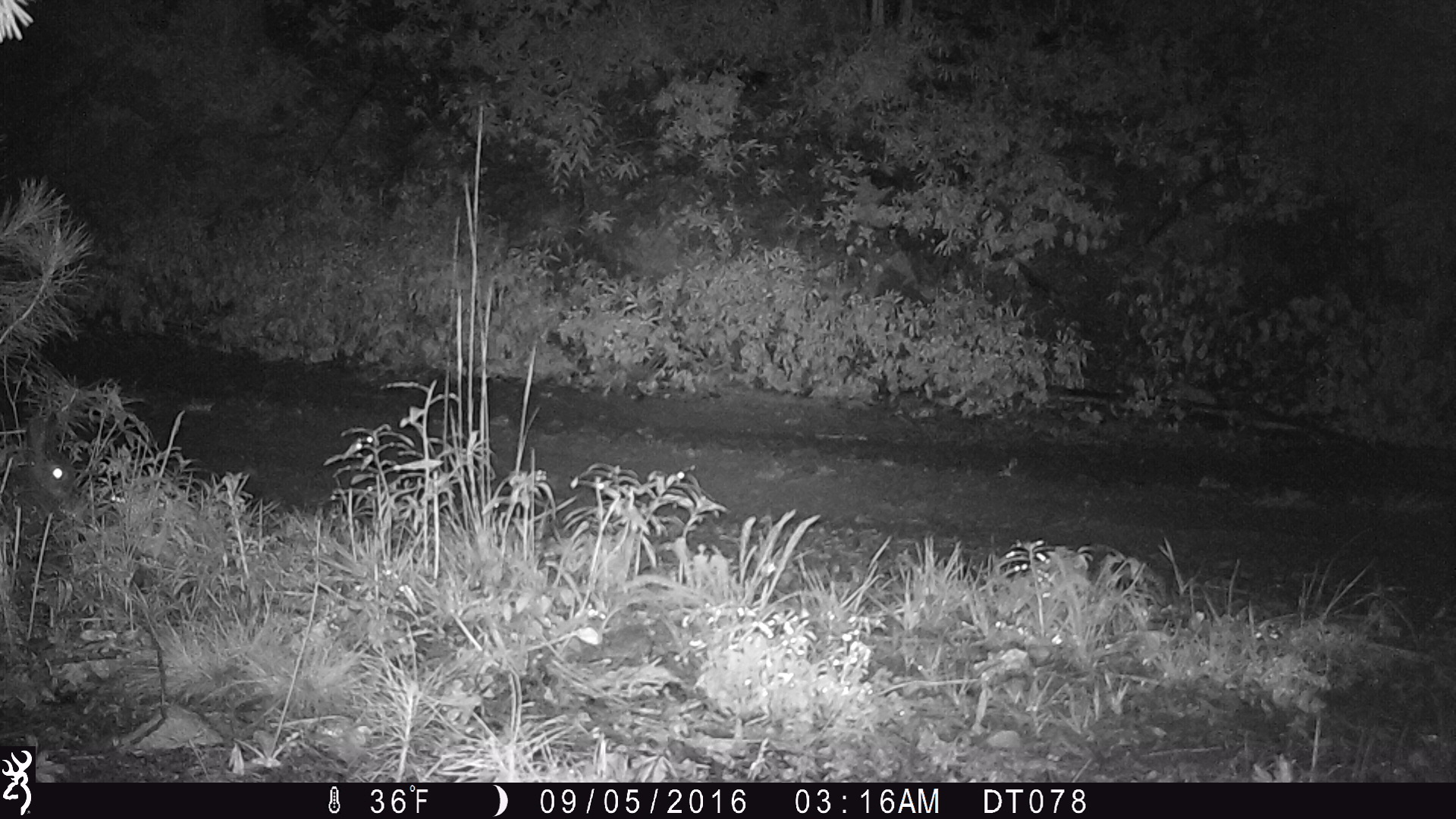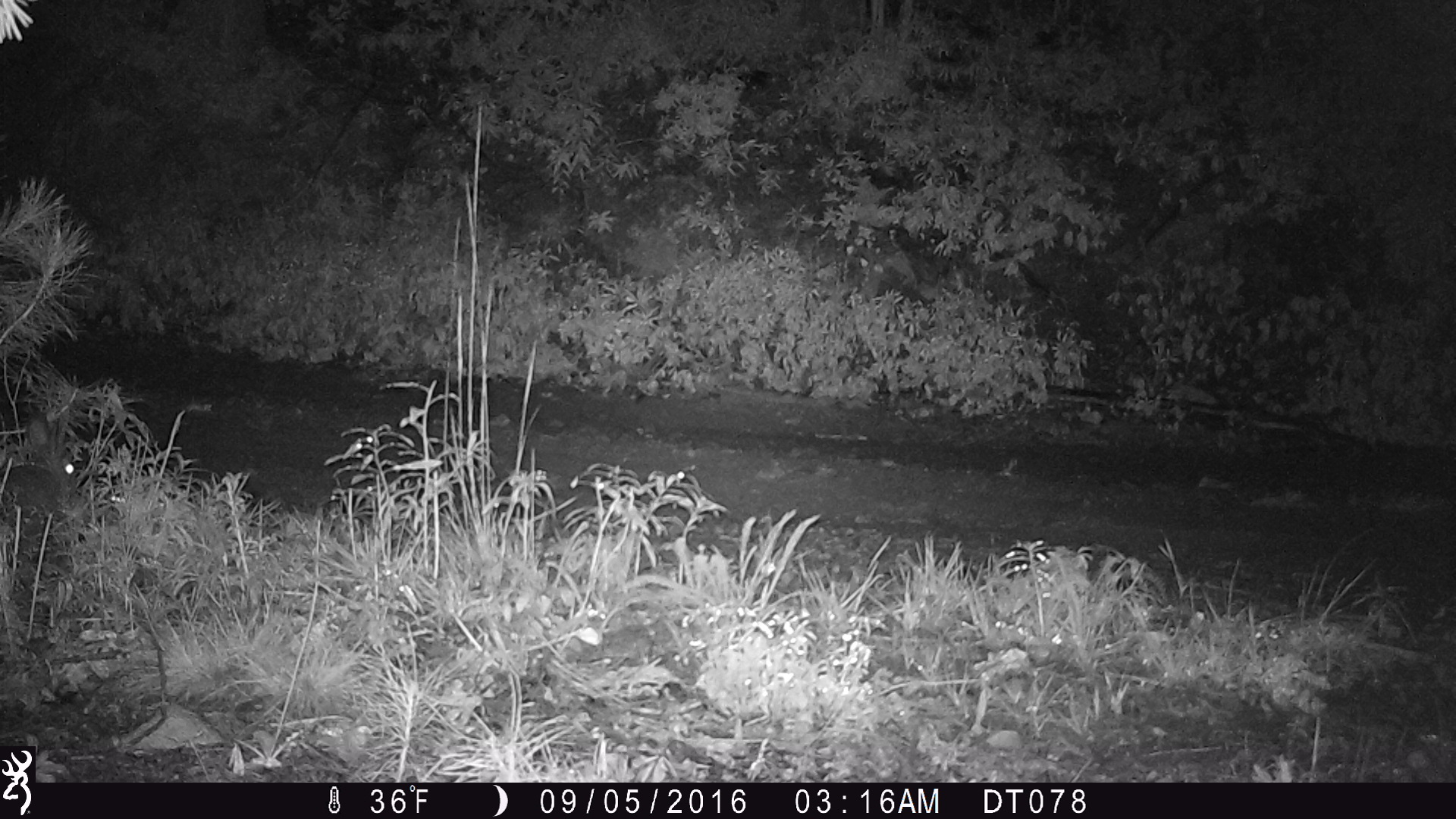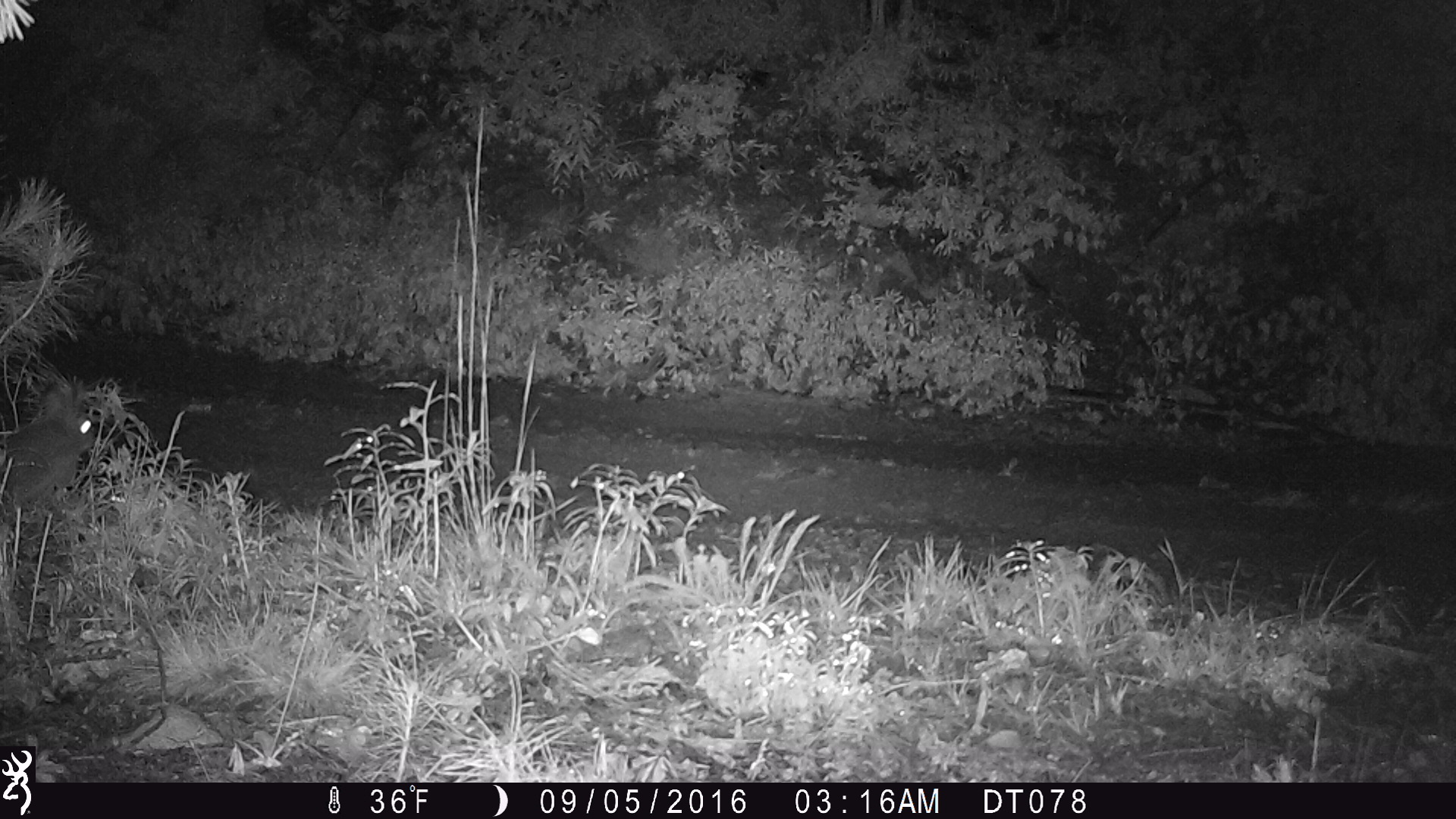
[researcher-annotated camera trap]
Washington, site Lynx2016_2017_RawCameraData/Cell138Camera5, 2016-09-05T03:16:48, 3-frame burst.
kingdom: Animalia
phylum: Chordata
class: Mammalia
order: Lagomorpha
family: Leporidae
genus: Lepus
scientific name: Lepus americanus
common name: snowshoe hare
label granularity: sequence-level